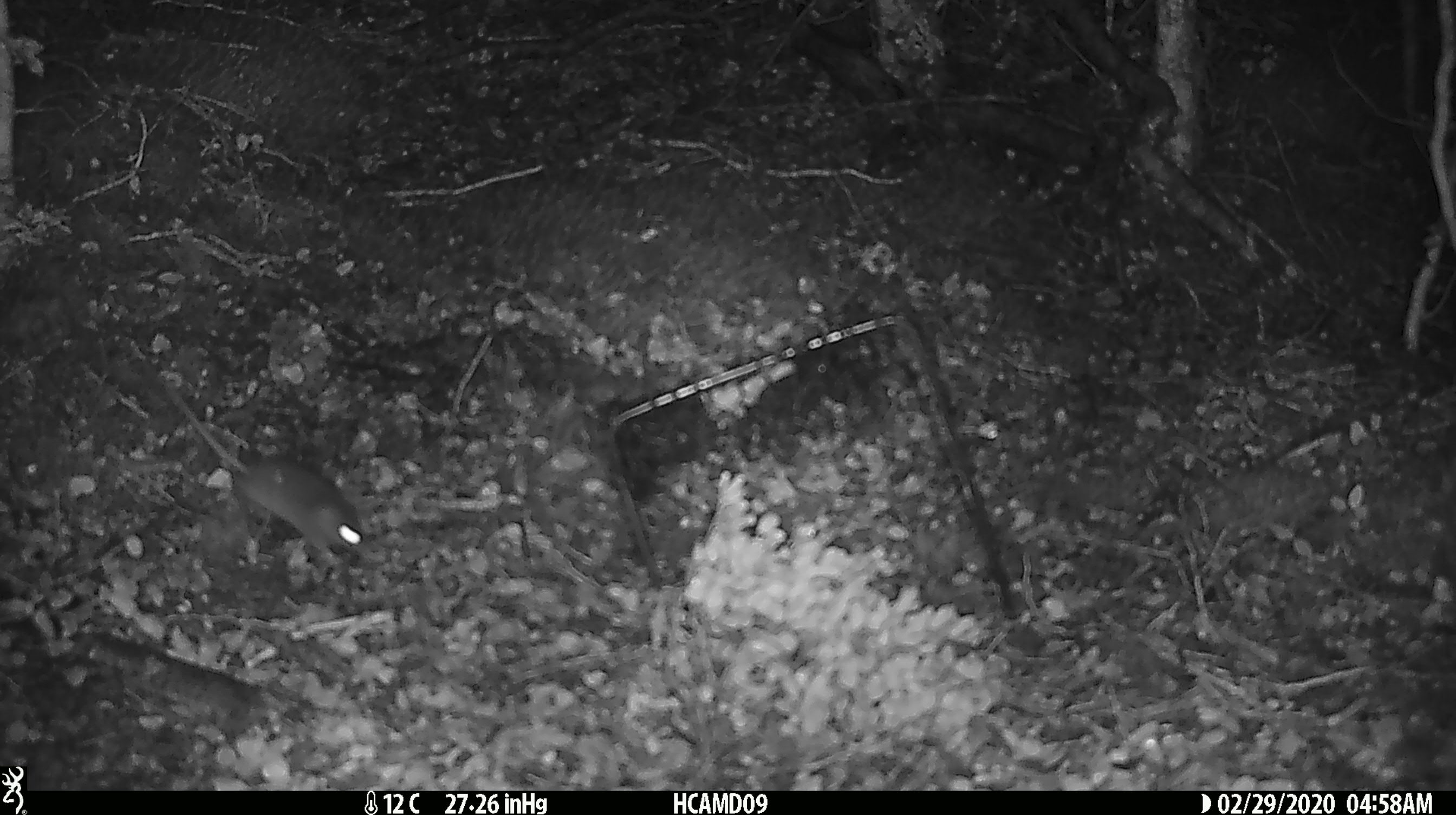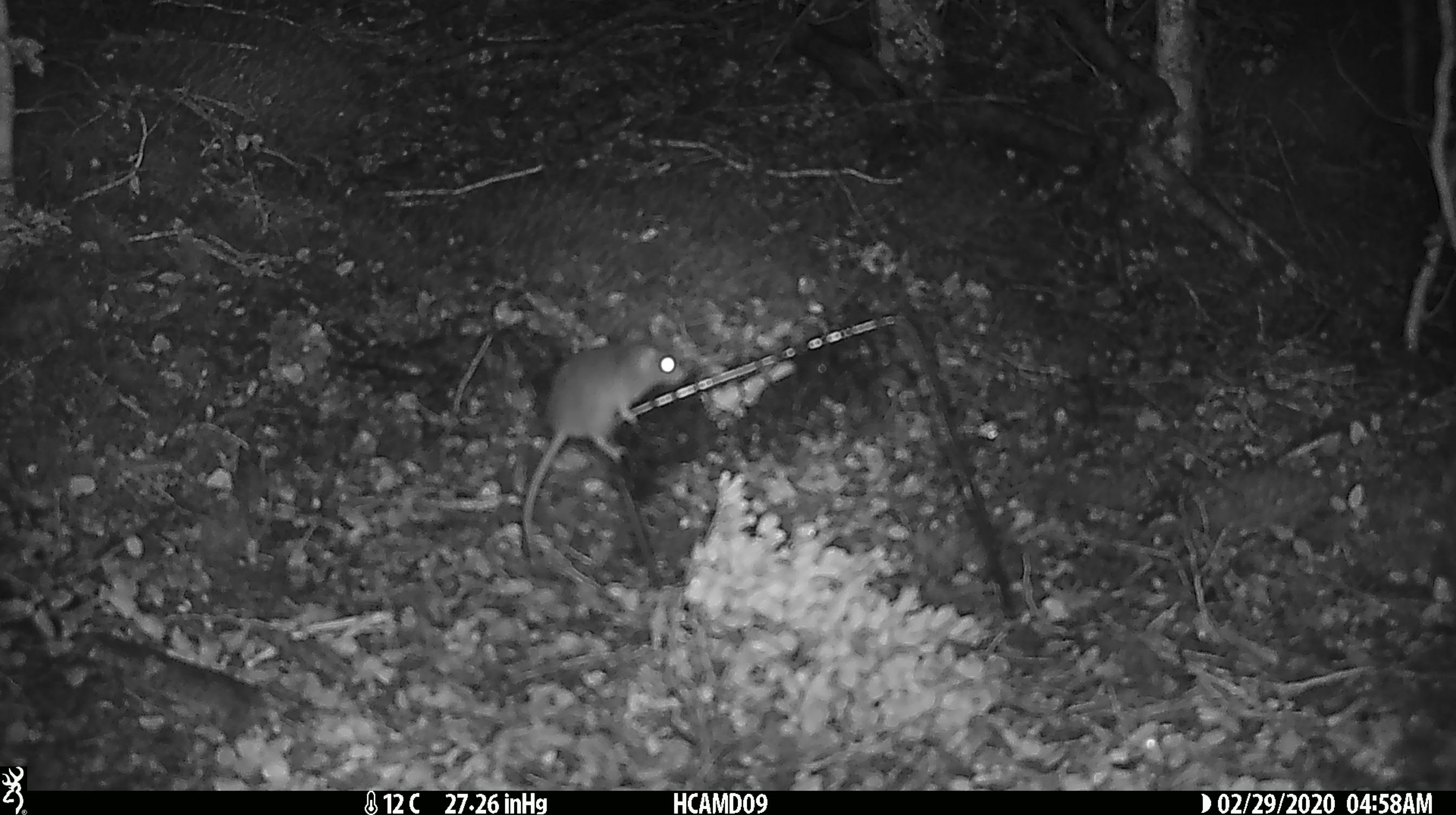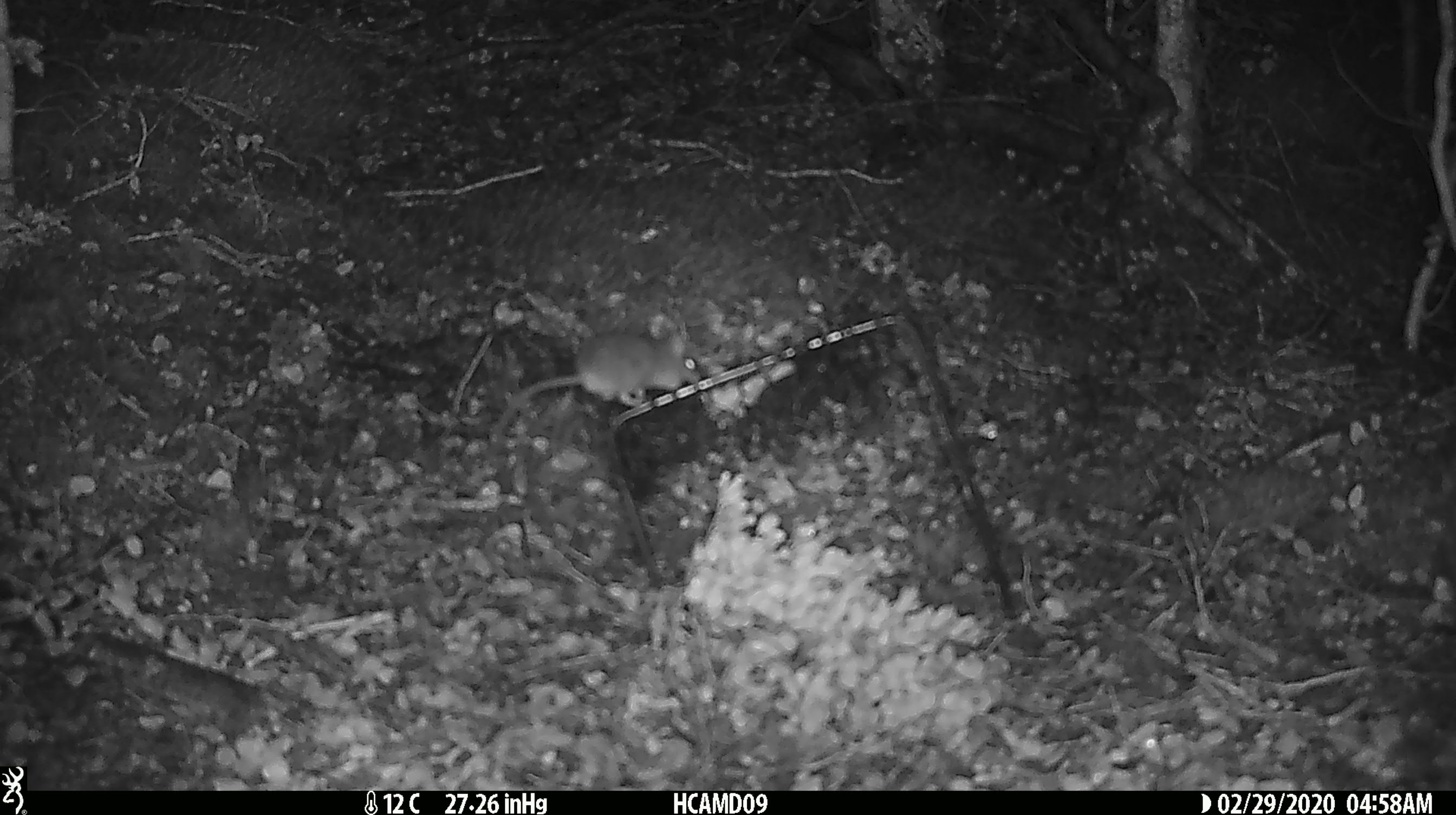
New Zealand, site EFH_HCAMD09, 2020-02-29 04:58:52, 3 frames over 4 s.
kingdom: Animalia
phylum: Chordata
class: Mammalia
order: Rodentia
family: Muridae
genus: Mus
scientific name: Mus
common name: mouse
Mouse (Mus).